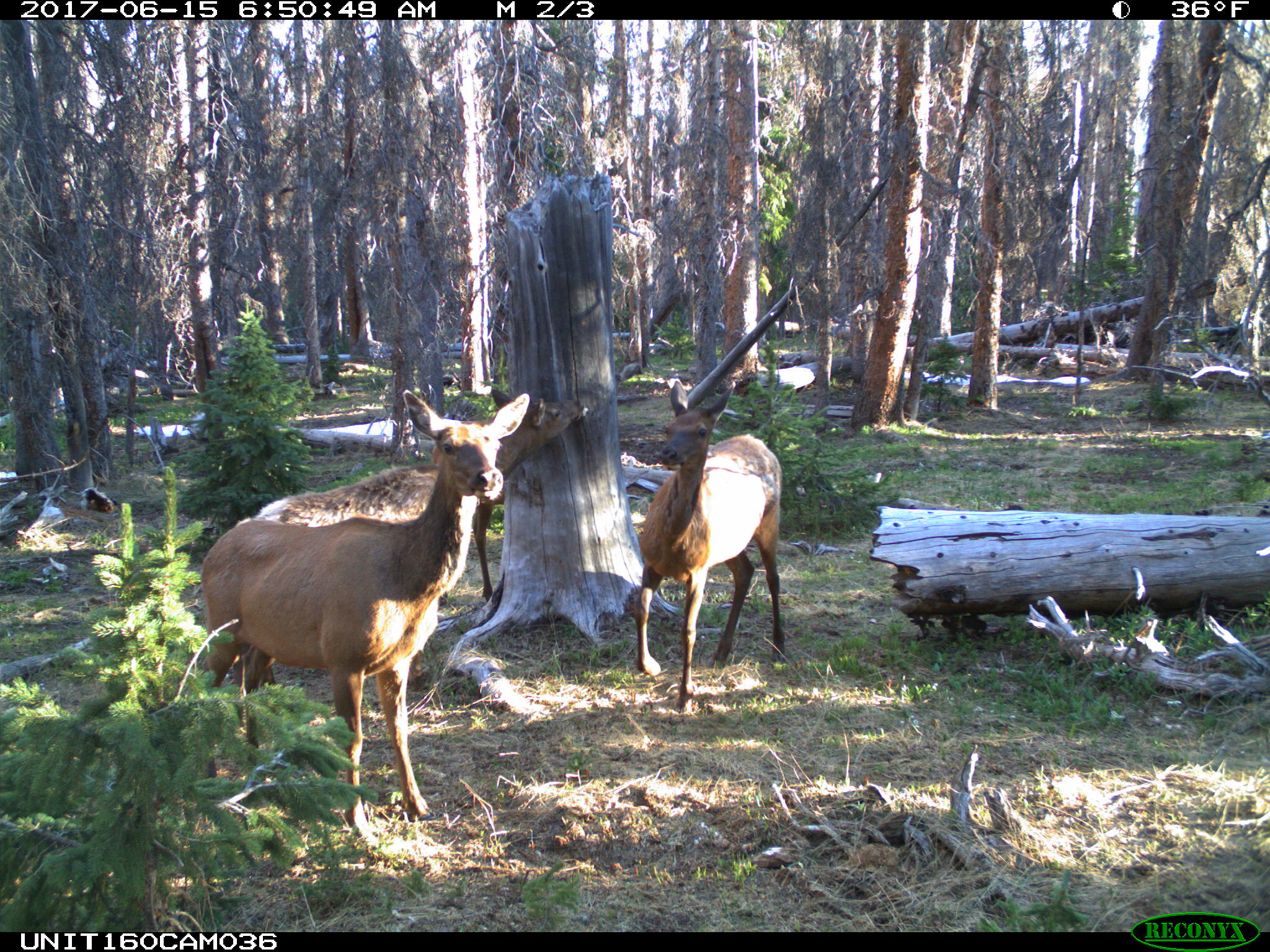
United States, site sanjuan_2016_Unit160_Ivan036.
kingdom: Animalia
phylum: Chordata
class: Mammalia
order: Artiodactyla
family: Cervidae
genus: Cervus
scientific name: Cervus elaphus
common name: red deer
Cervus elaphus (red deer).